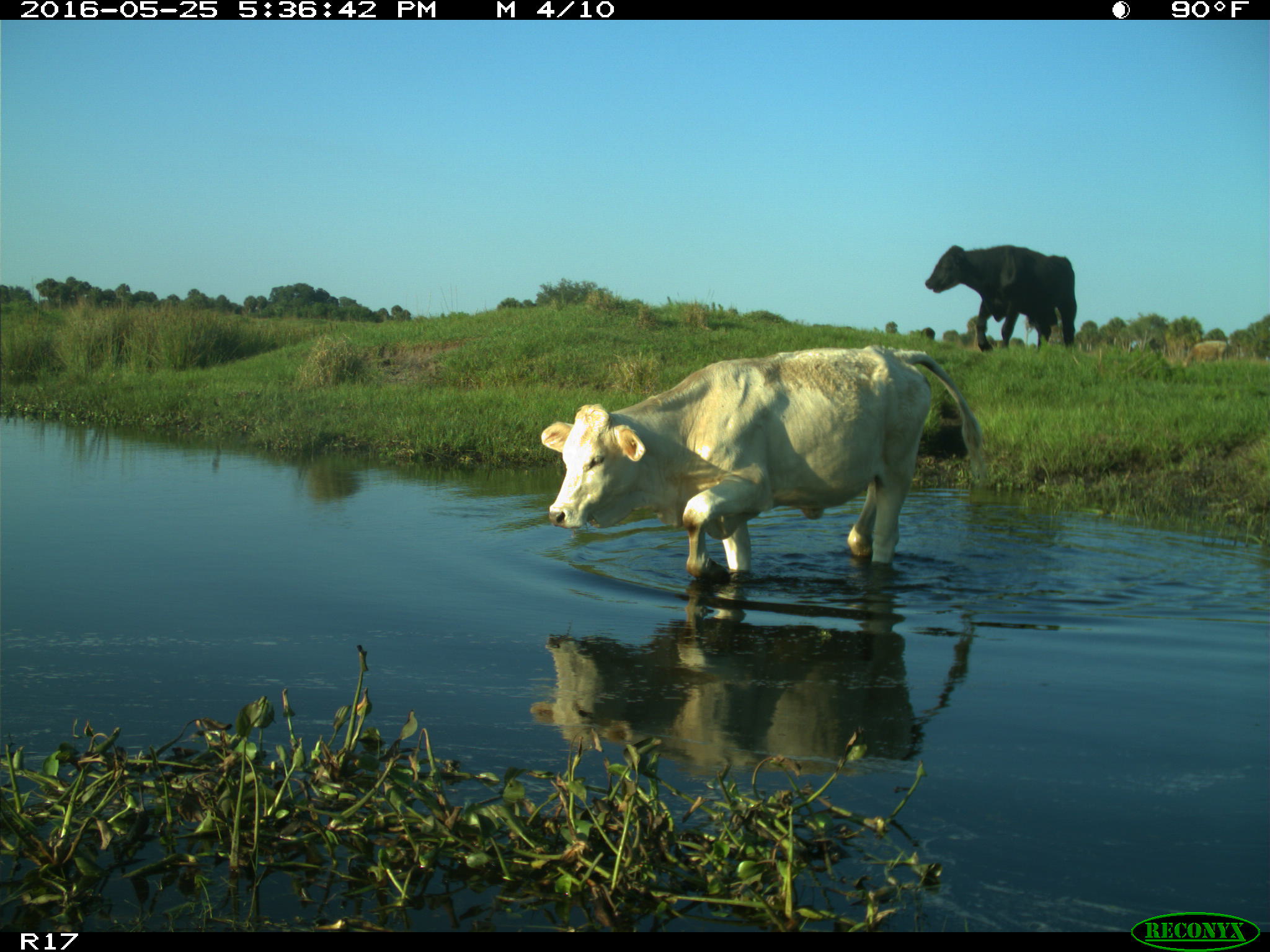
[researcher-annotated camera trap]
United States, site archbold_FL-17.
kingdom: Animalia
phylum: Chordata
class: Mammalia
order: Artiodactyla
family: Bovidae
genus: Bos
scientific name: Bos taurus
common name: domestic cow